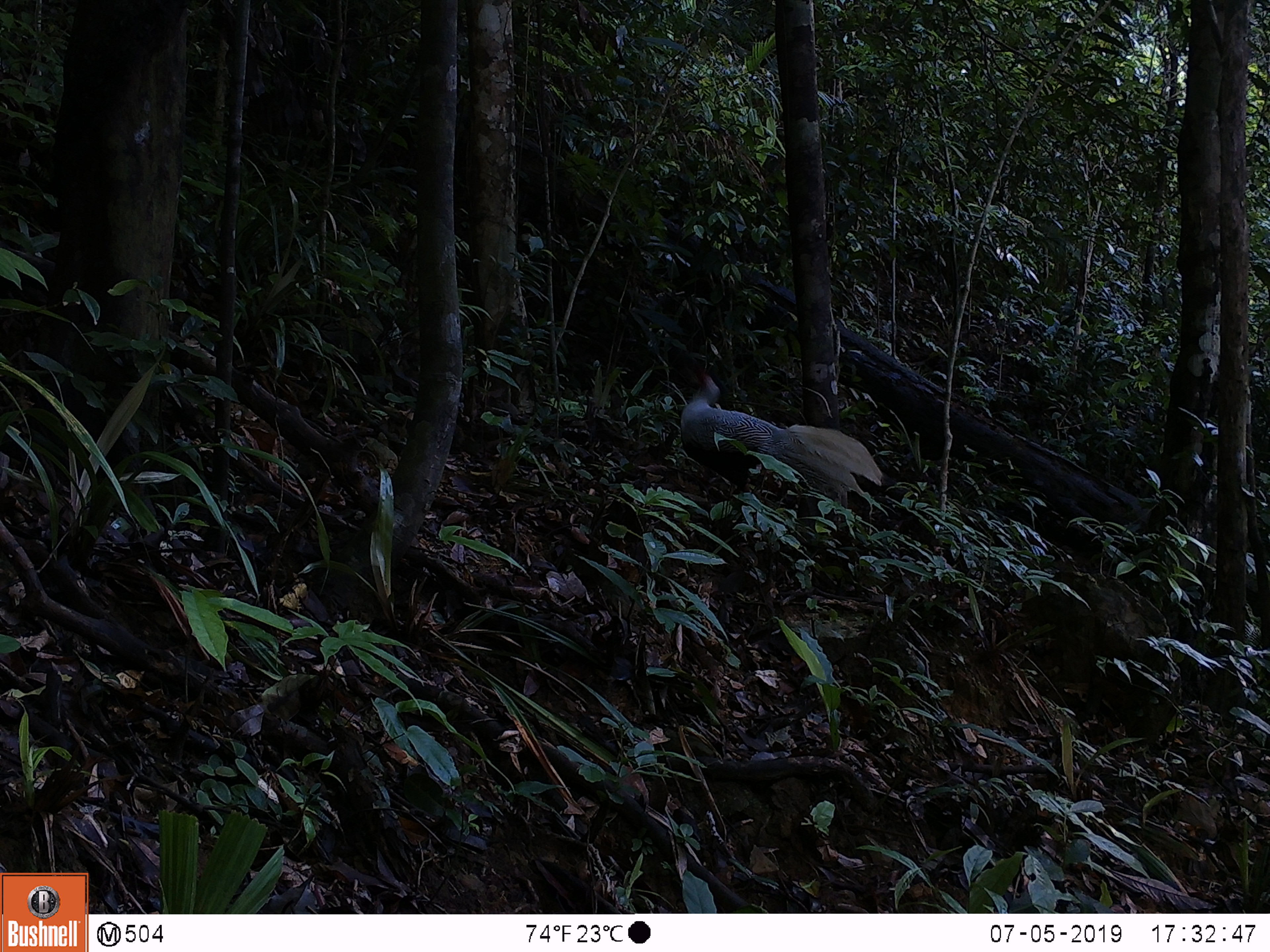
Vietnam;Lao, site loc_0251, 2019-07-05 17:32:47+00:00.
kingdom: Animalia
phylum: Chordata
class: Aves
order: Galliformes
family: Phasianidae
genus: Lophura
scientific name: Lophura nycthemera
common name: silver pheasant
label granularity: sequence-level